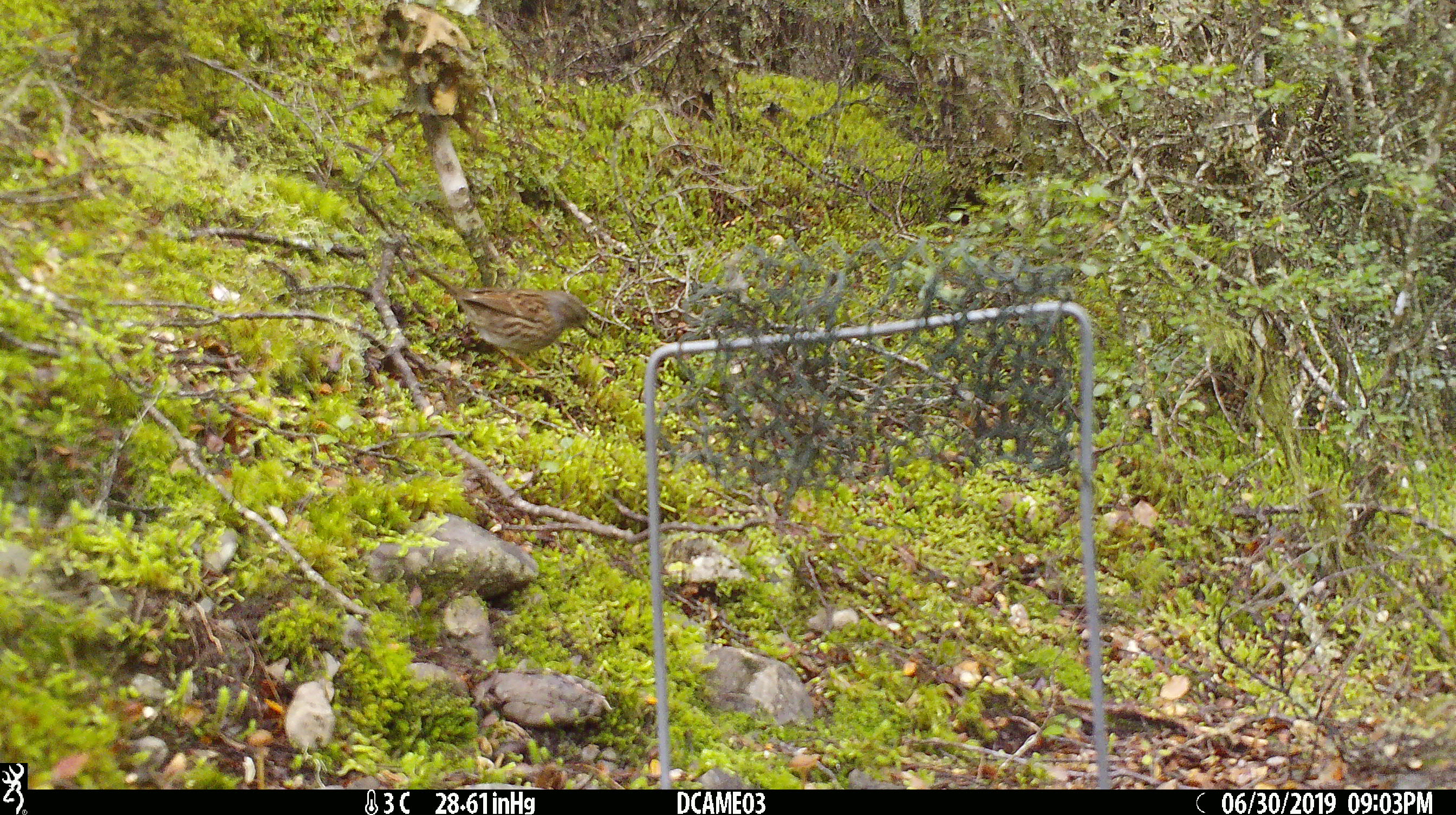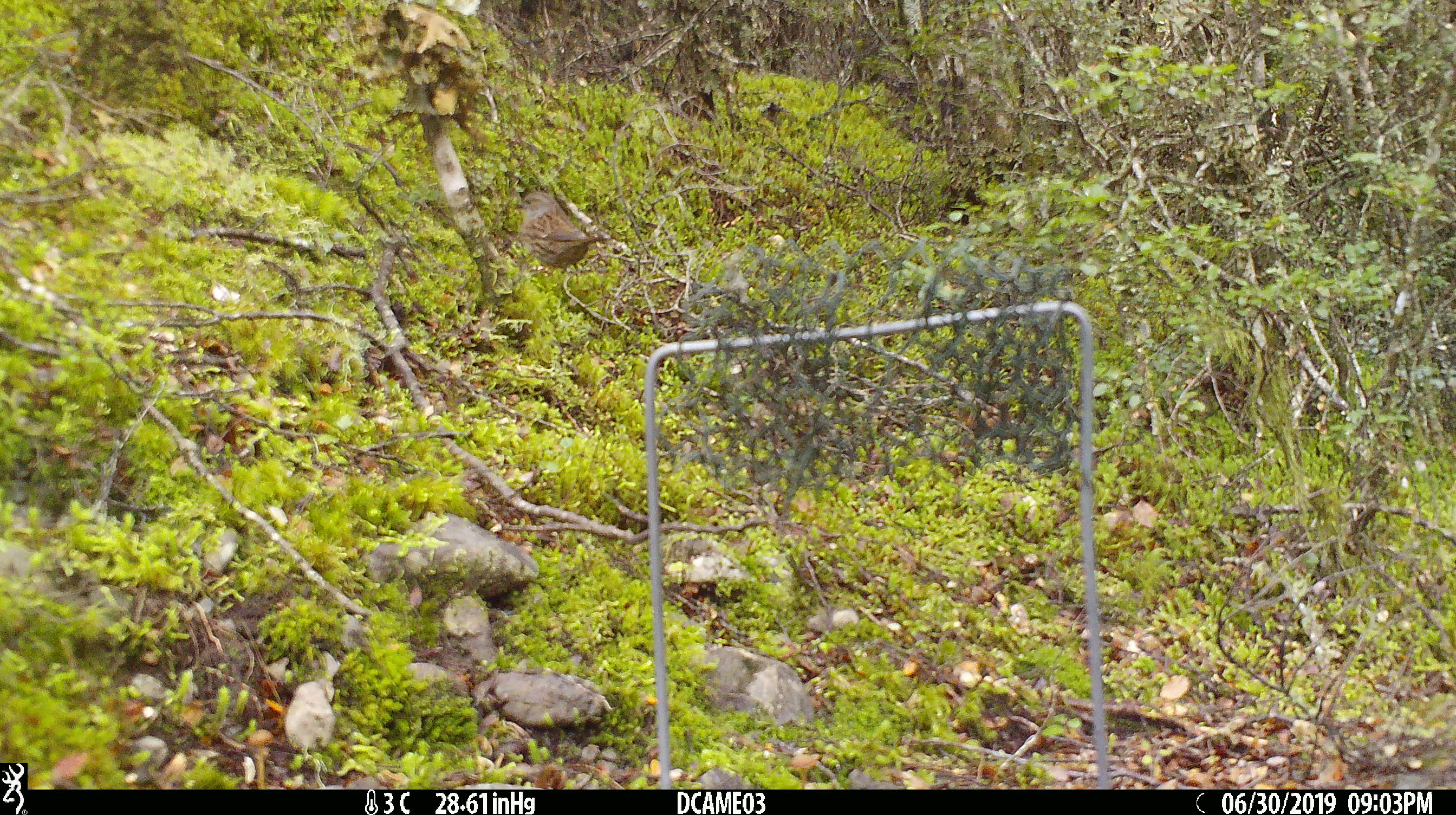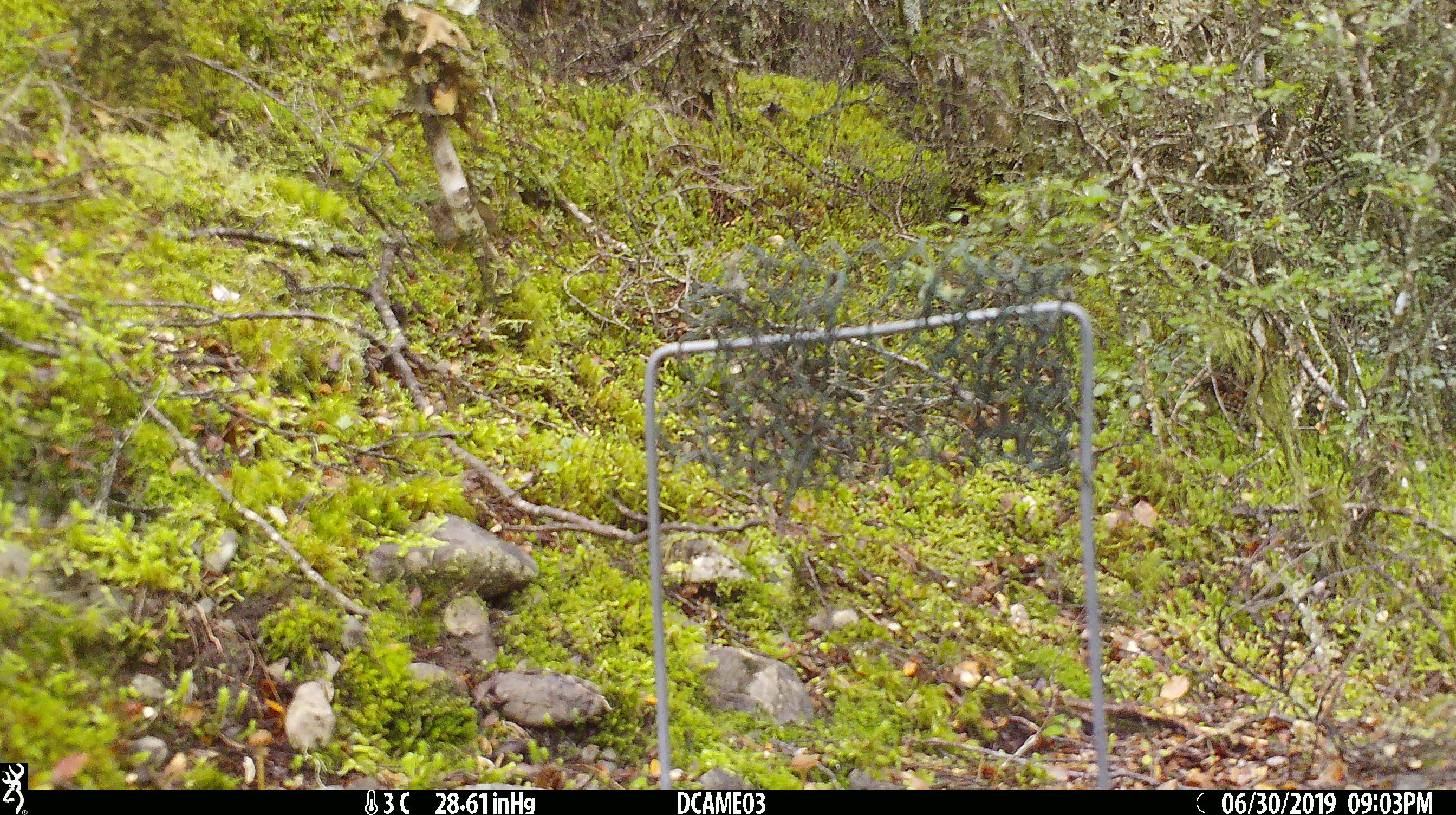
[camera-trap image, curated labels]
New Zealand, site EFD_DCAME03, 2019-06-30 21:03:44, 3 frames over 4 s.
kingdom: Animalia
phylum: Chordata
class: Aves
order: Passeriformes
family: Prunellidae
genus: Prunella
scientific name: Prunella modularis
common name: dunnock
Dunnock (Prunella modularis).